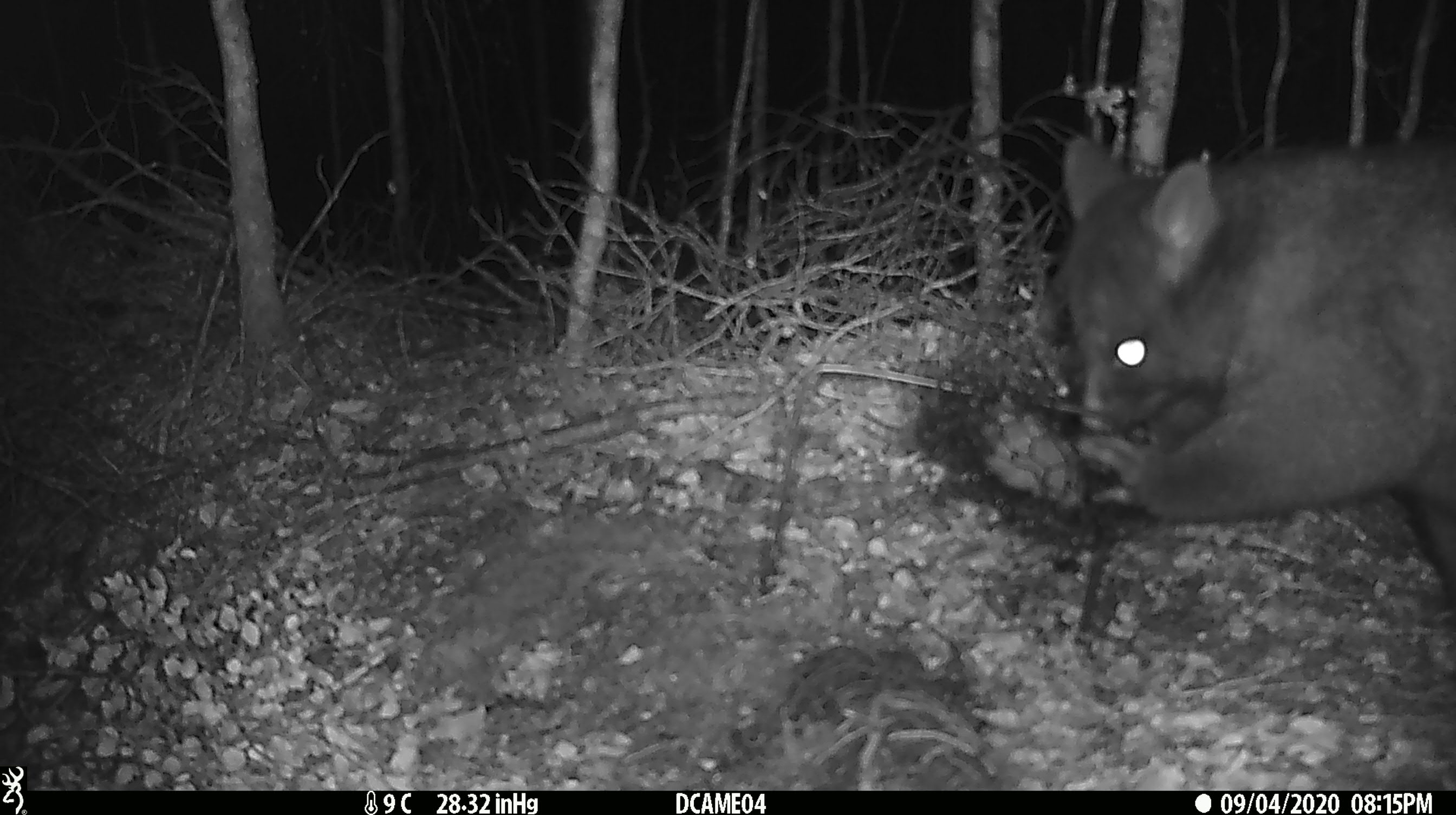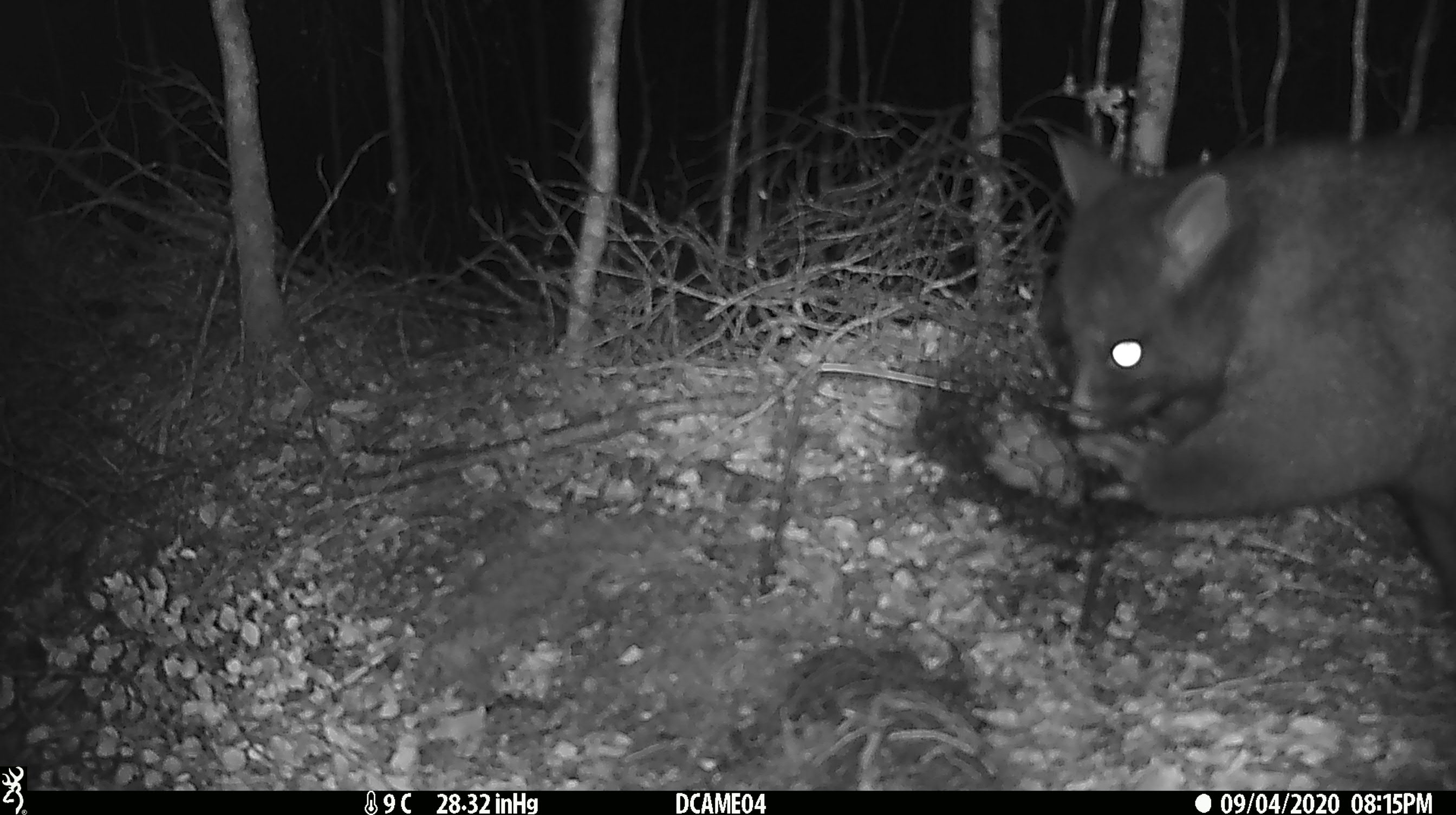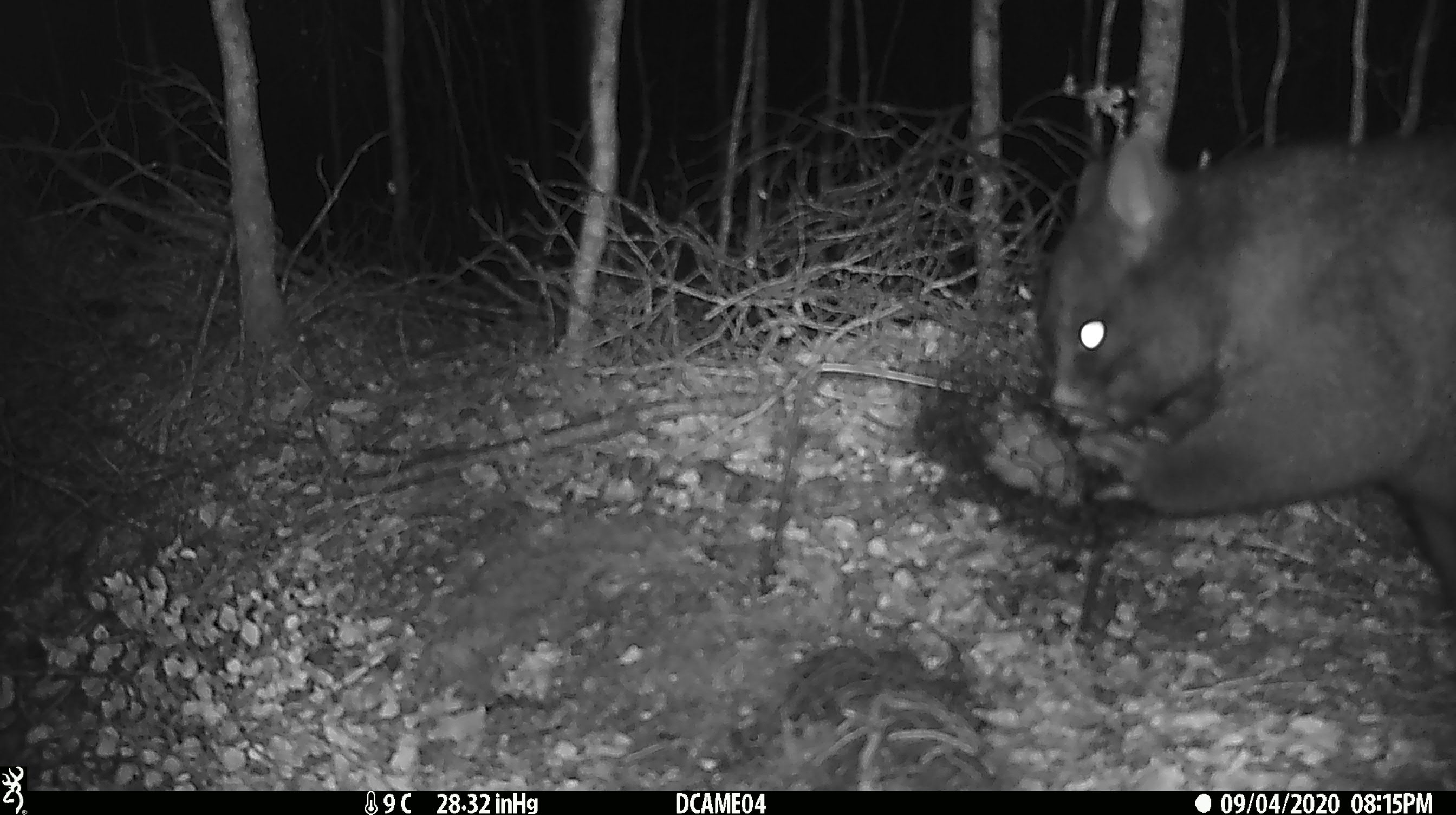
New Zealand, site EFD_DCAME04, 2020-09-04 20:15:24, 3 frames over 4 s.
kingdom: Animalia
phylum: Chordata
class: Mammalia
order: Diprotodontia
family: Phalangeridae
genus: Trichosurus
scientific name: Trichosurus vulpecula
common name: common brushtail possum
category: possum